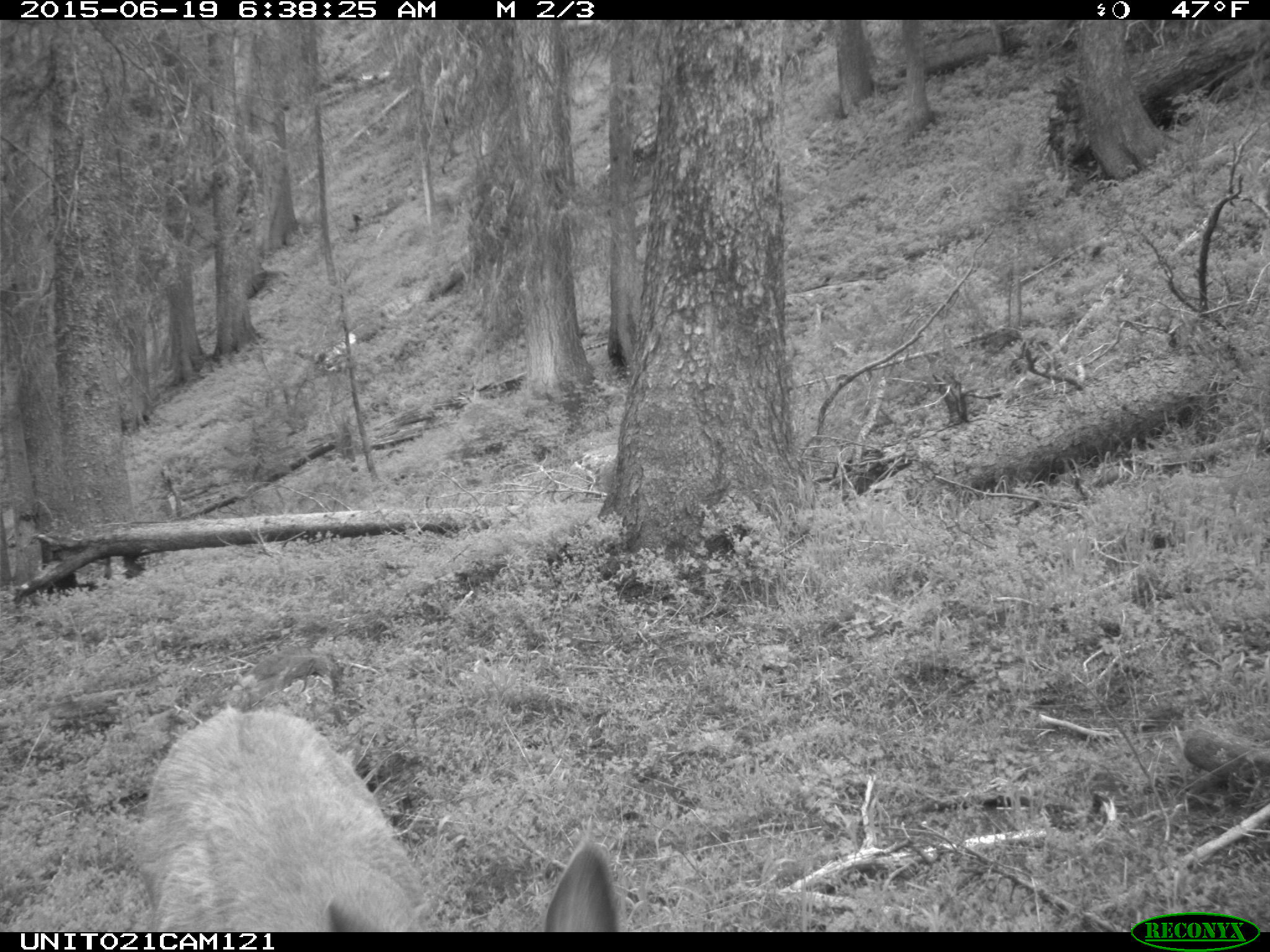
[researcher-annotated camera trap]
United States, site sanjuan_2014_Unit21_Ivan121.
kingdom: Animalia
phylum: Chordata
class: Mammalia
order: Artiodactyla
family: Cervidae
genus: Odocoileus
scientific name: Odocoileus hemionus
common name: mule deer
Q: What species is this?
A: Odocoileus hemionus (mule deer).